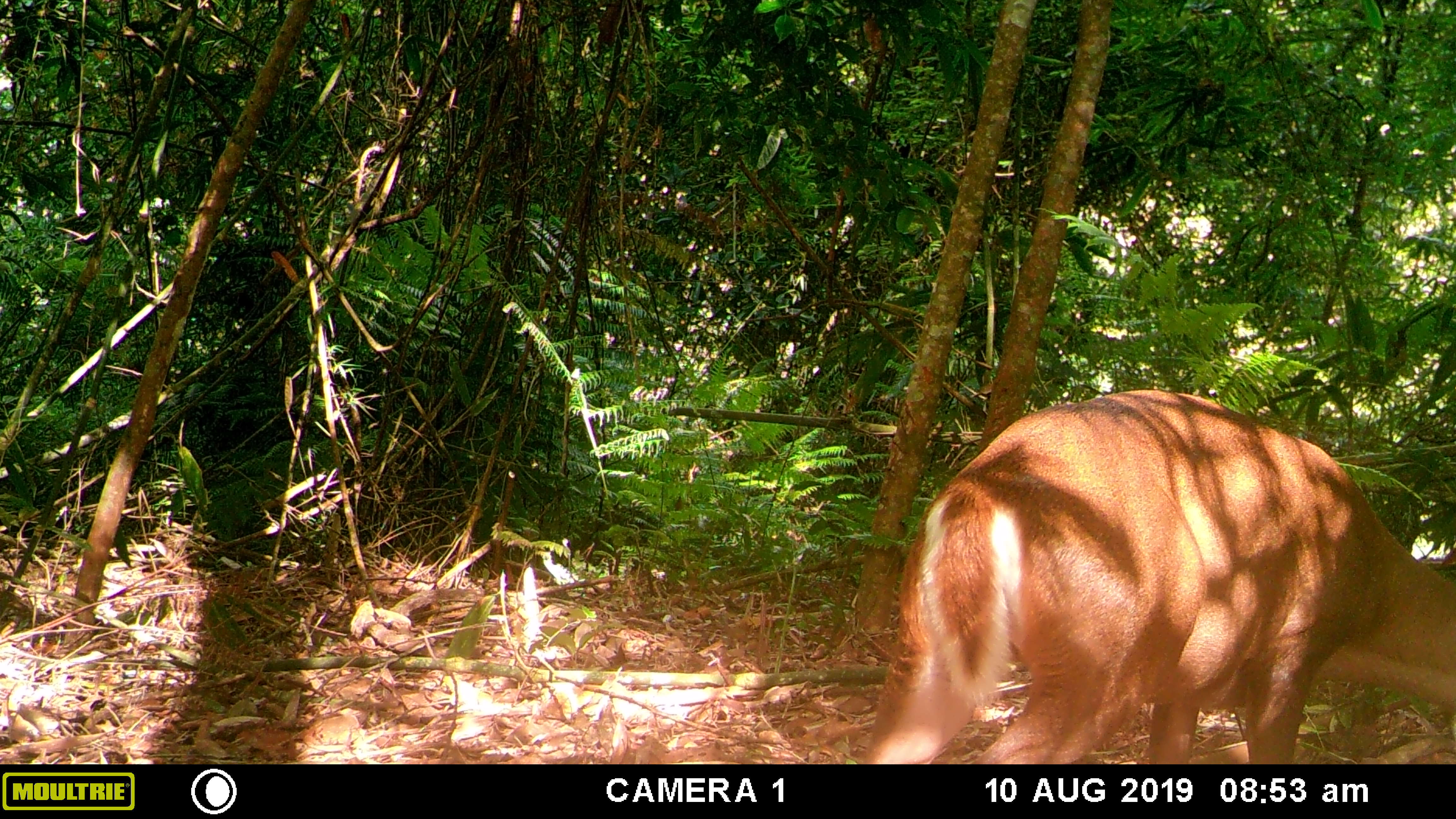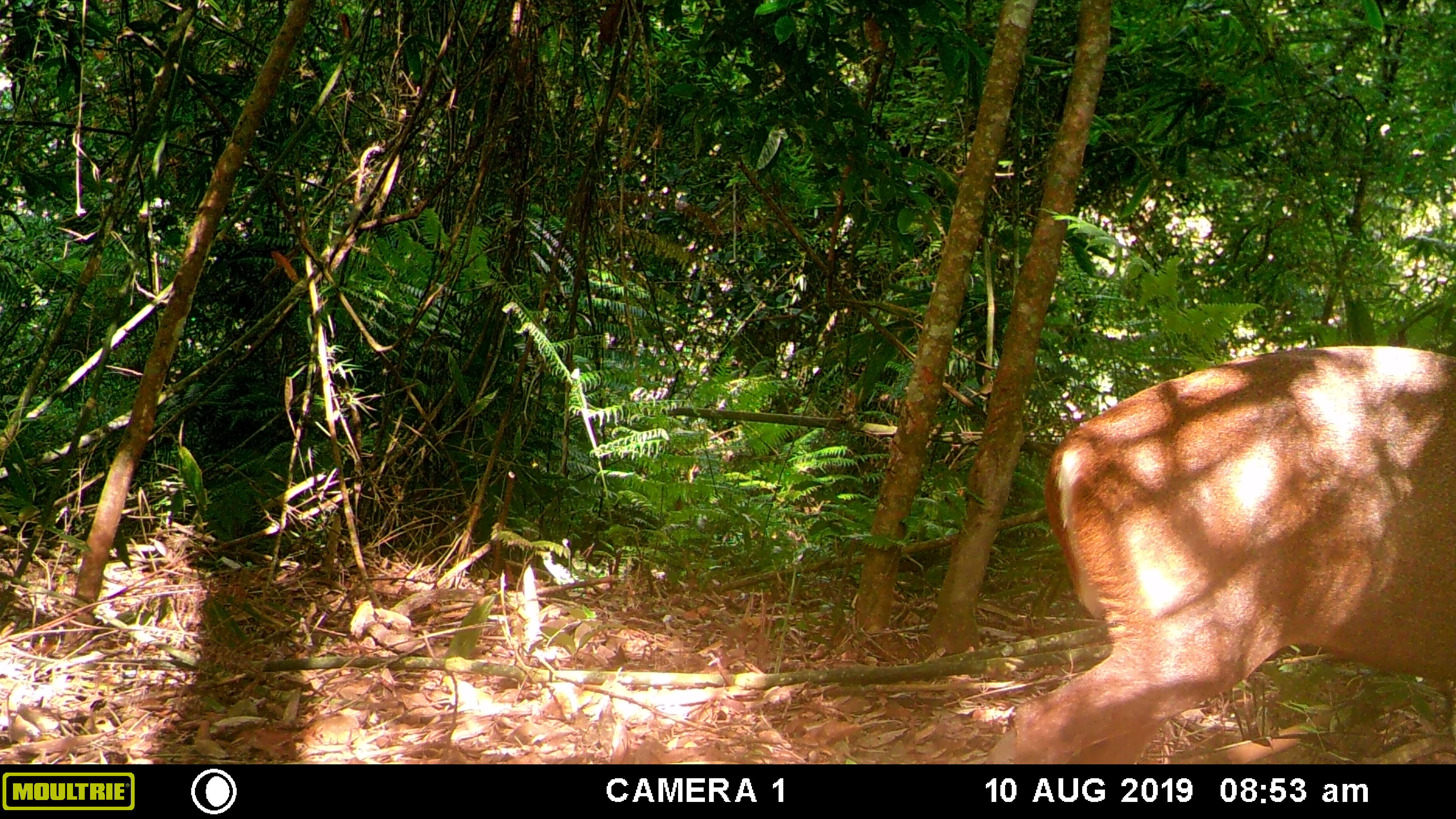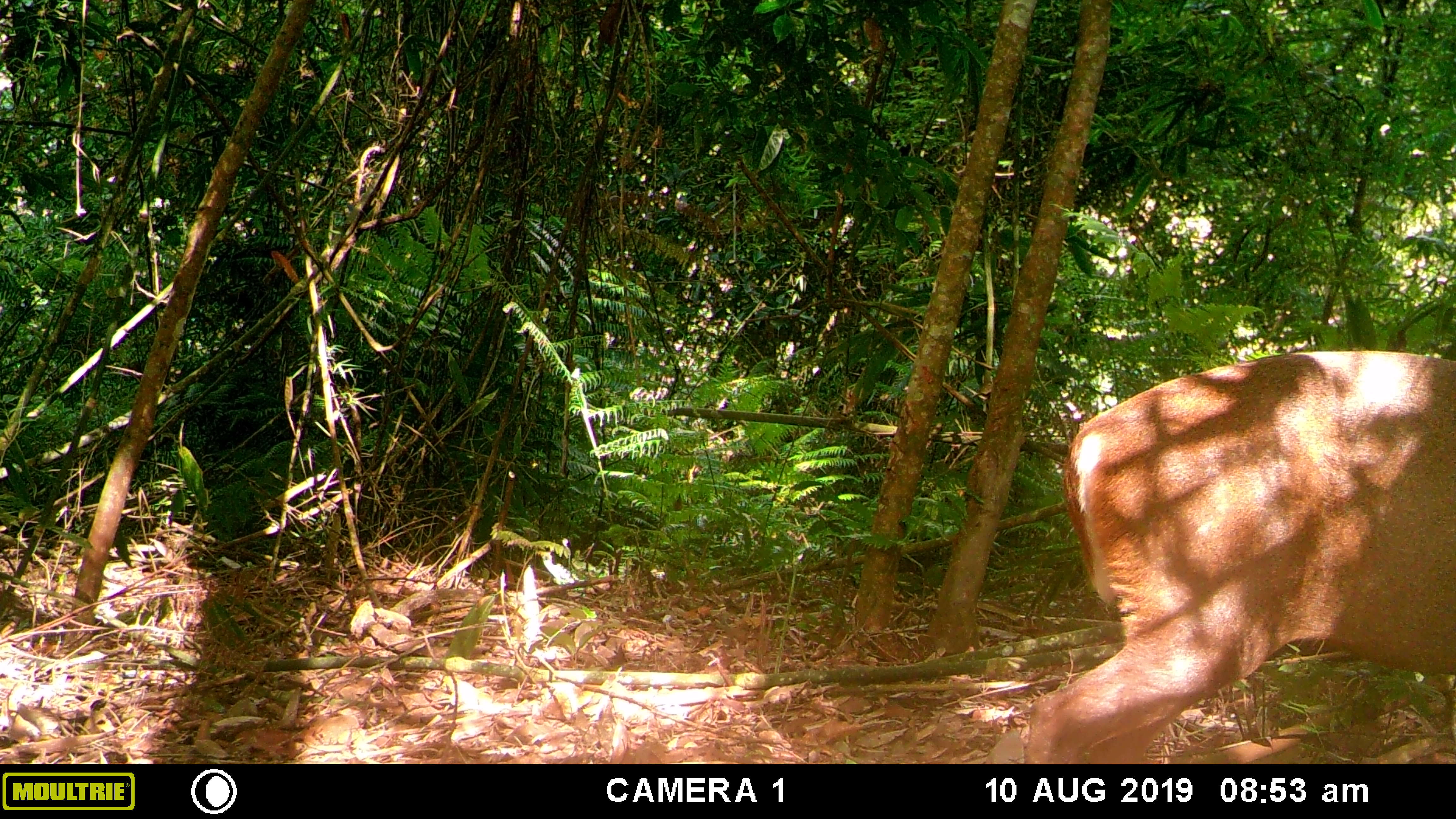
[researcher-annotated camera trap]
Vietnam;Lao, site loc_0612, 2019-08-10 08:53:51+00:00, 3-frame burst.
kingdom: Animalia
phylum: Chordata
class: Mammalia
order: Artiodactyla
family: Cervidae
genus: Muntiacus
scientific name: Muntiacus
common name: muntjacs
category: unidentified muntjac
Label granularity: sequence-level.